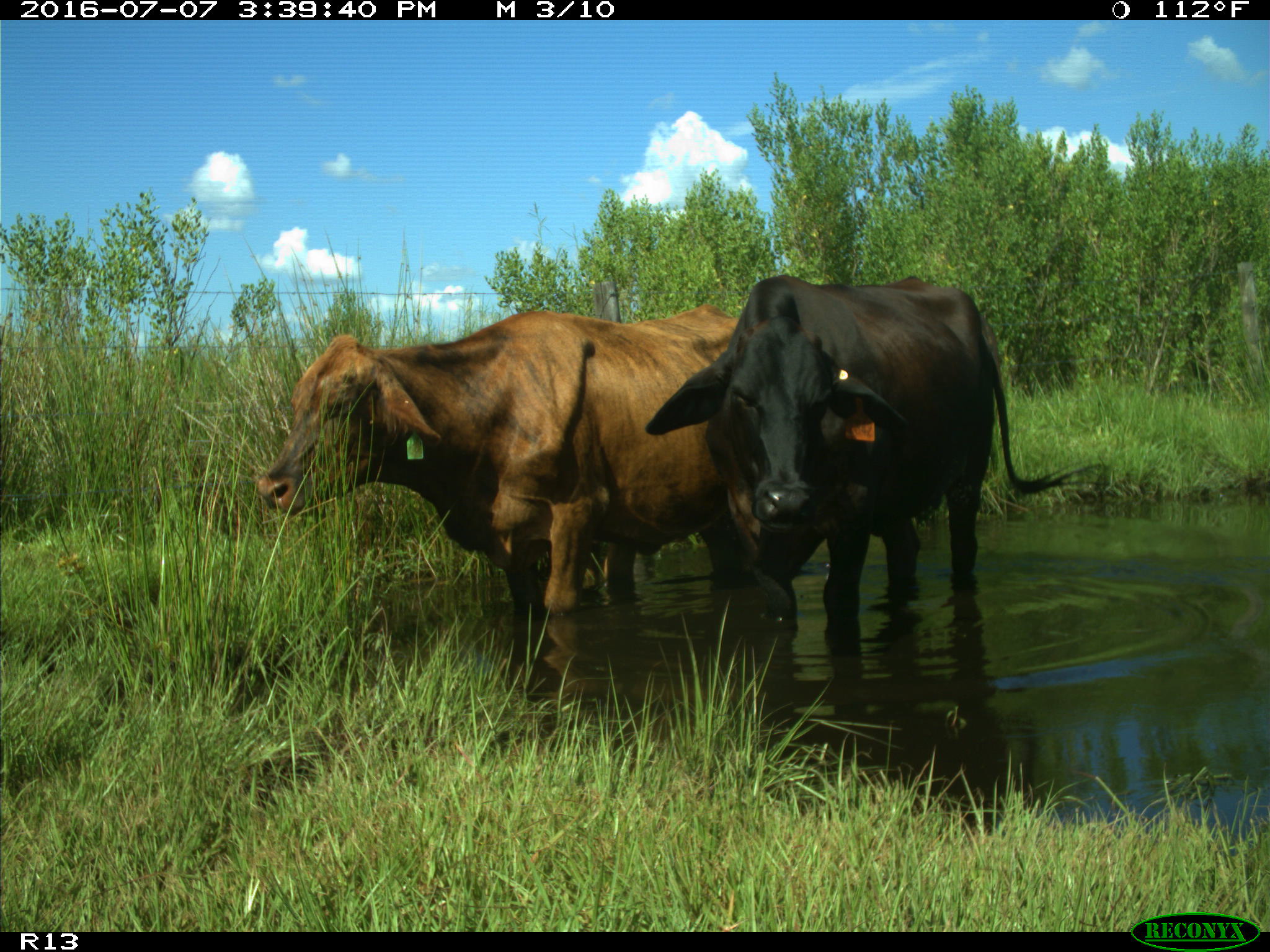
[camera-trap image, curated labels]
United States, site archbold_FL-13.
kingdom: Animalia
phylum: Chordata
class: Mammalia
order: Artiodactyla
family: Bovidae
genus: Bos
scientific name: Bos taurus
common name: domestic cow